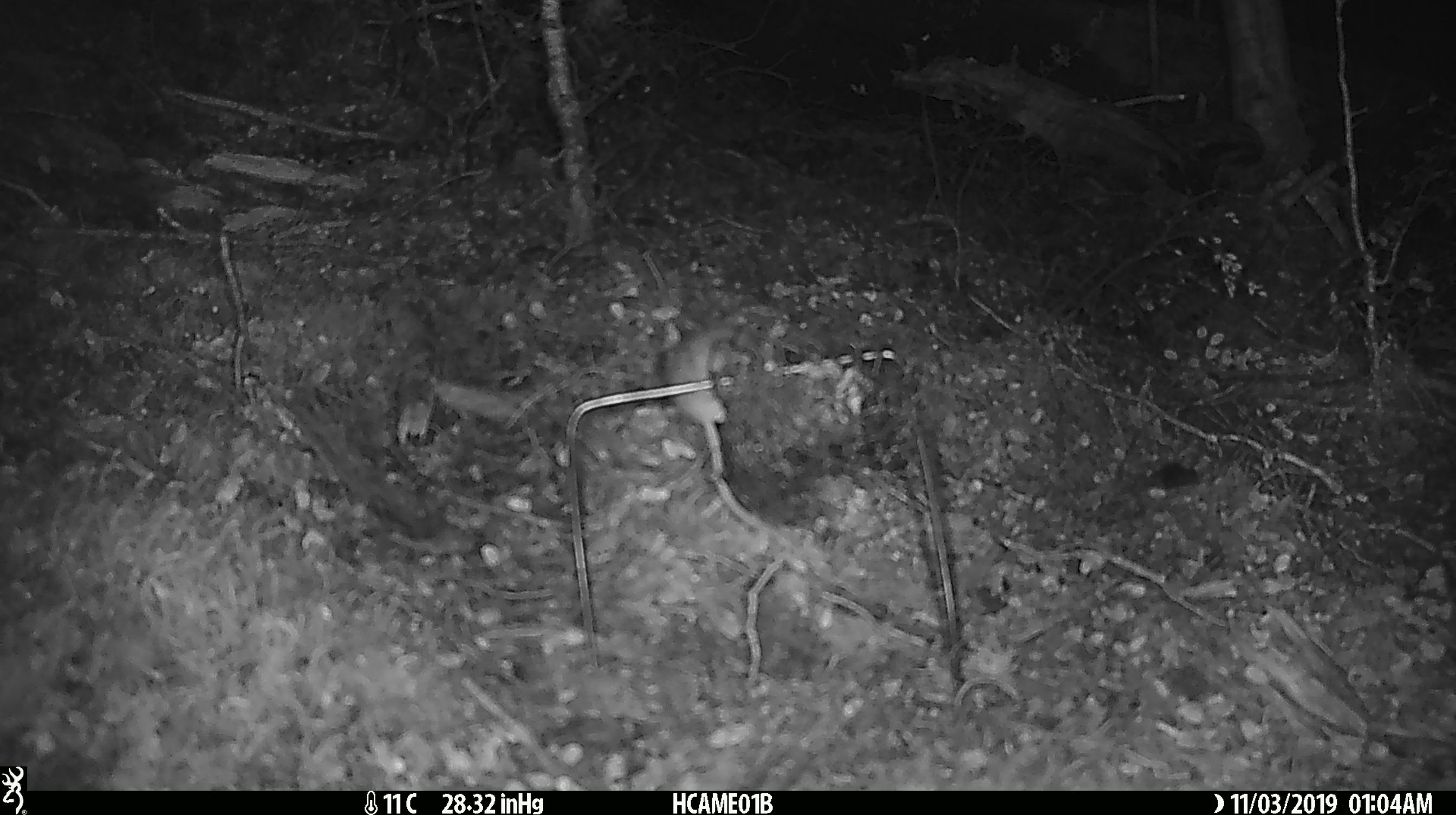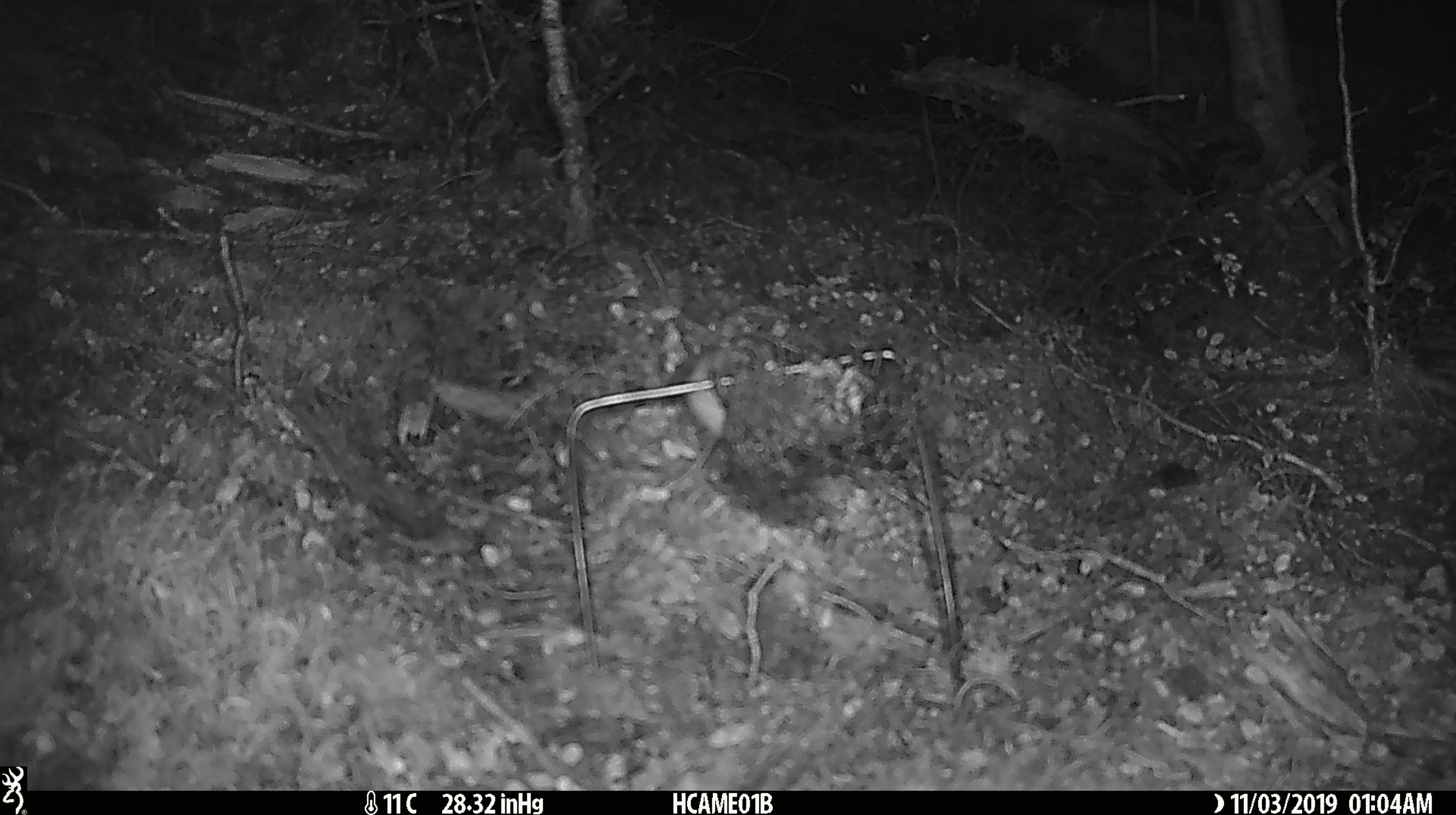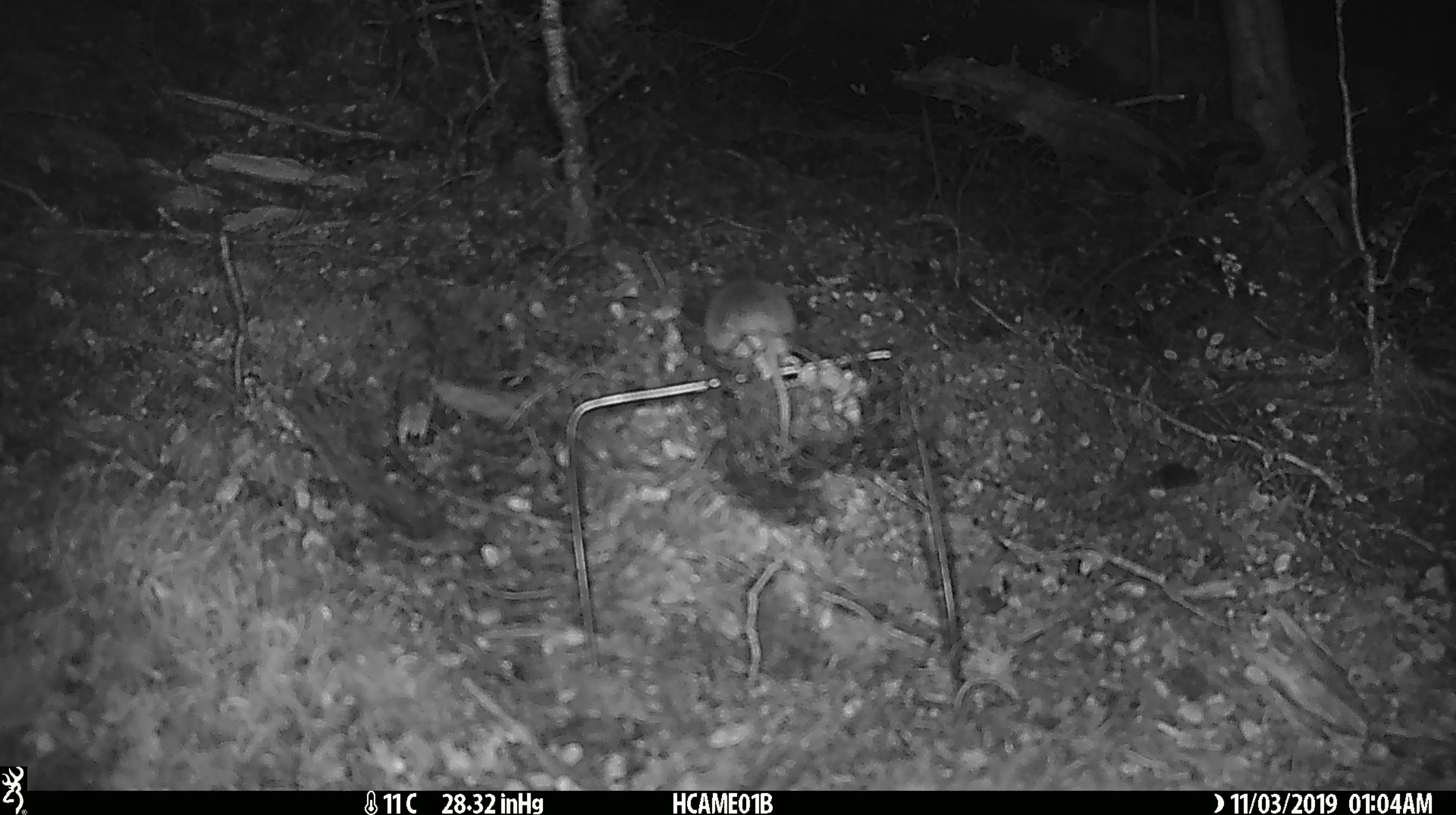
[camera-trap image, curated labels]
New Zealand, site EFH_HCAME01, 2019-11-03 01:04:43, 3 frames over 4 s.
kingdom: Animalia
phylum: Chordata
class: Mammalia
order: Rodentia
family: Muridae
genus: Mus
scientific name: Mus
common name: mouse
Mouse (Mus).